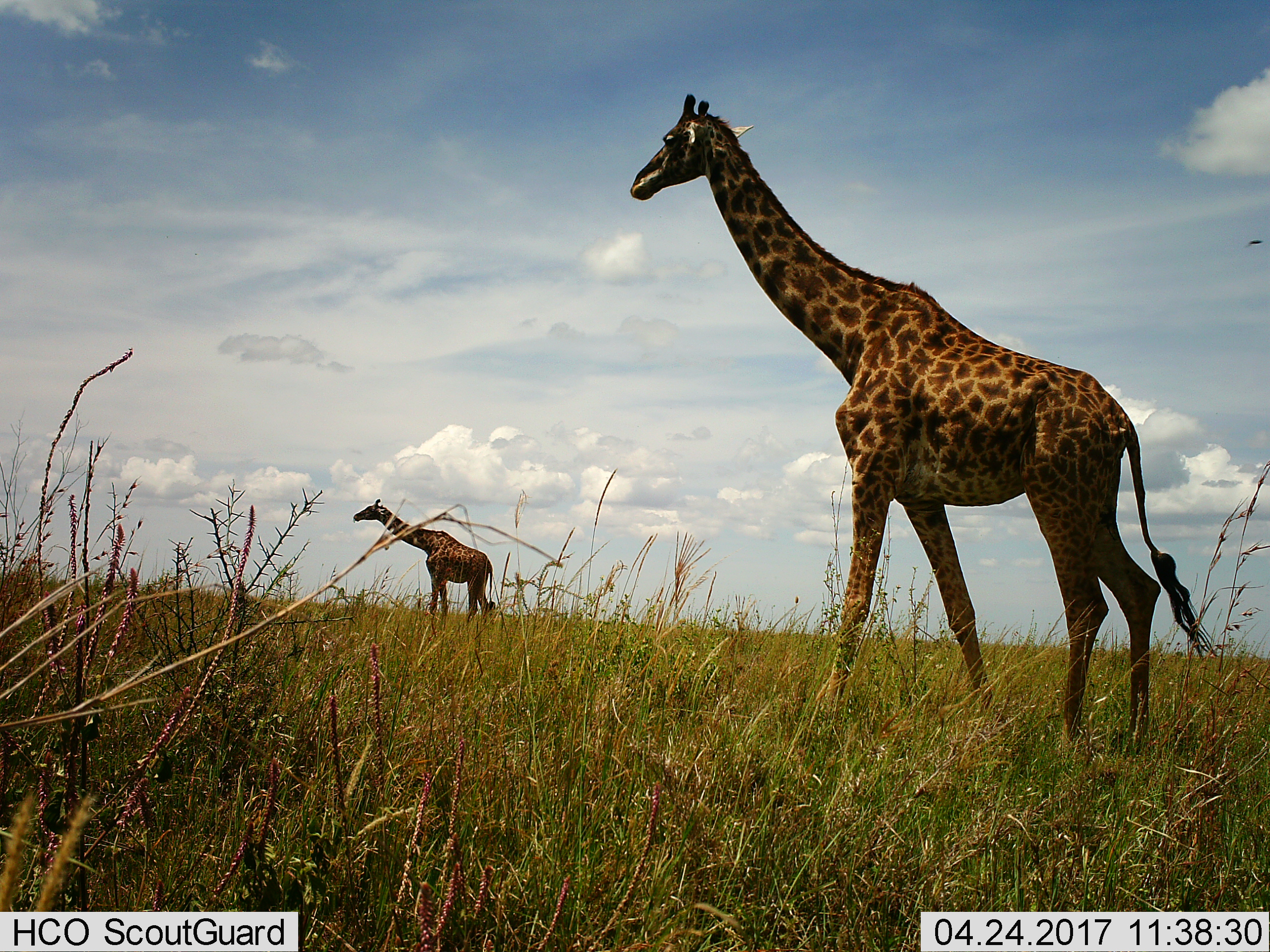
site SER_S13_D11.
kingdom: Animalia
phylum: Chordata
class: Mammalia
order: Artiodactyla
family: Giraffidae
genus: Giraffa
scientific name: Giraffa camelopardalis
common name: giraffe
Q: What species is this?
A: Giraffe (Giraffa camelopardalis).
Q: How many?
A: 2.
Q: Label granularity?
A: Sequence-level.